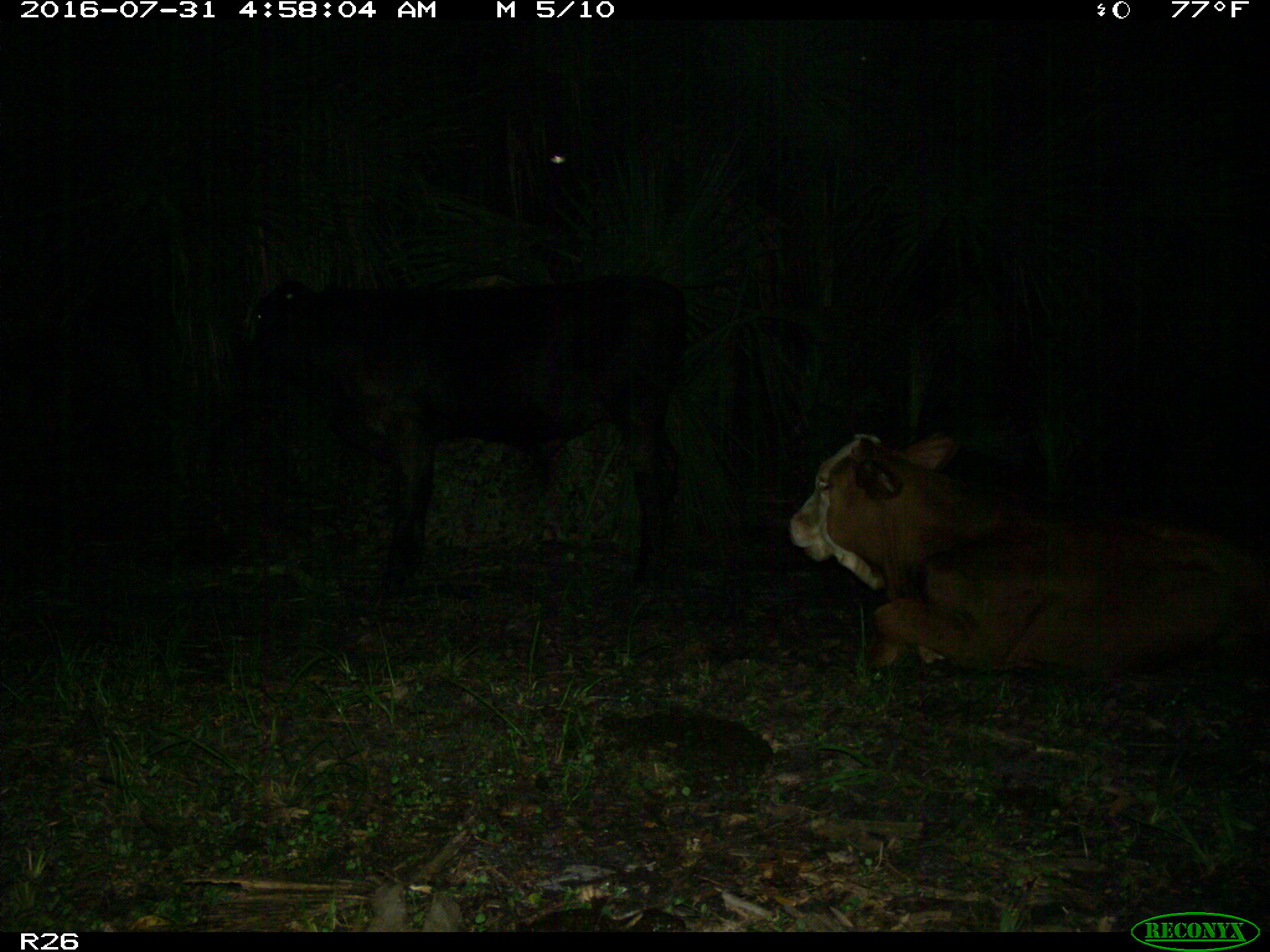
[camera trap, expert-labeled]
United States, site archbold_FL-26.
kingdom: Animalia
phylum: Chordata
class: Mammalia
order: Artiodactyla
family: Bovidae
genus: Bos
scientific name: Bos taurus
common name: domestic cow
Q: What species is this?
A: Bos taurus (domestic cow).